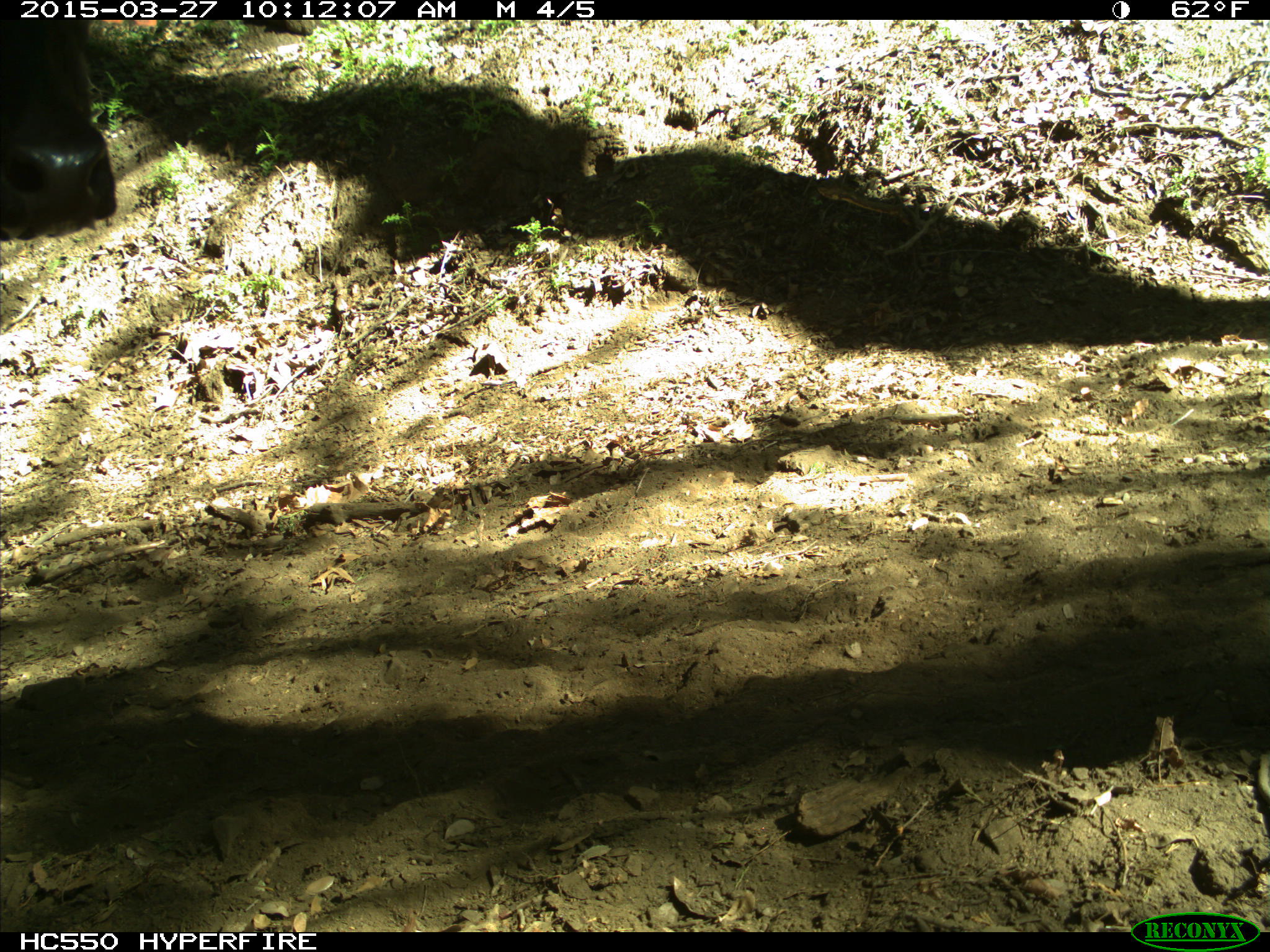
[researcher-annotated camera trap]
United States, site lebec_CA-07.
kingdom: Animalia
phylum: Chordata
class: Mammalia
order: Artiodactyla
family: Bovidae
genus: Bos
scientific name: Bos taurus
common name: domestic cow